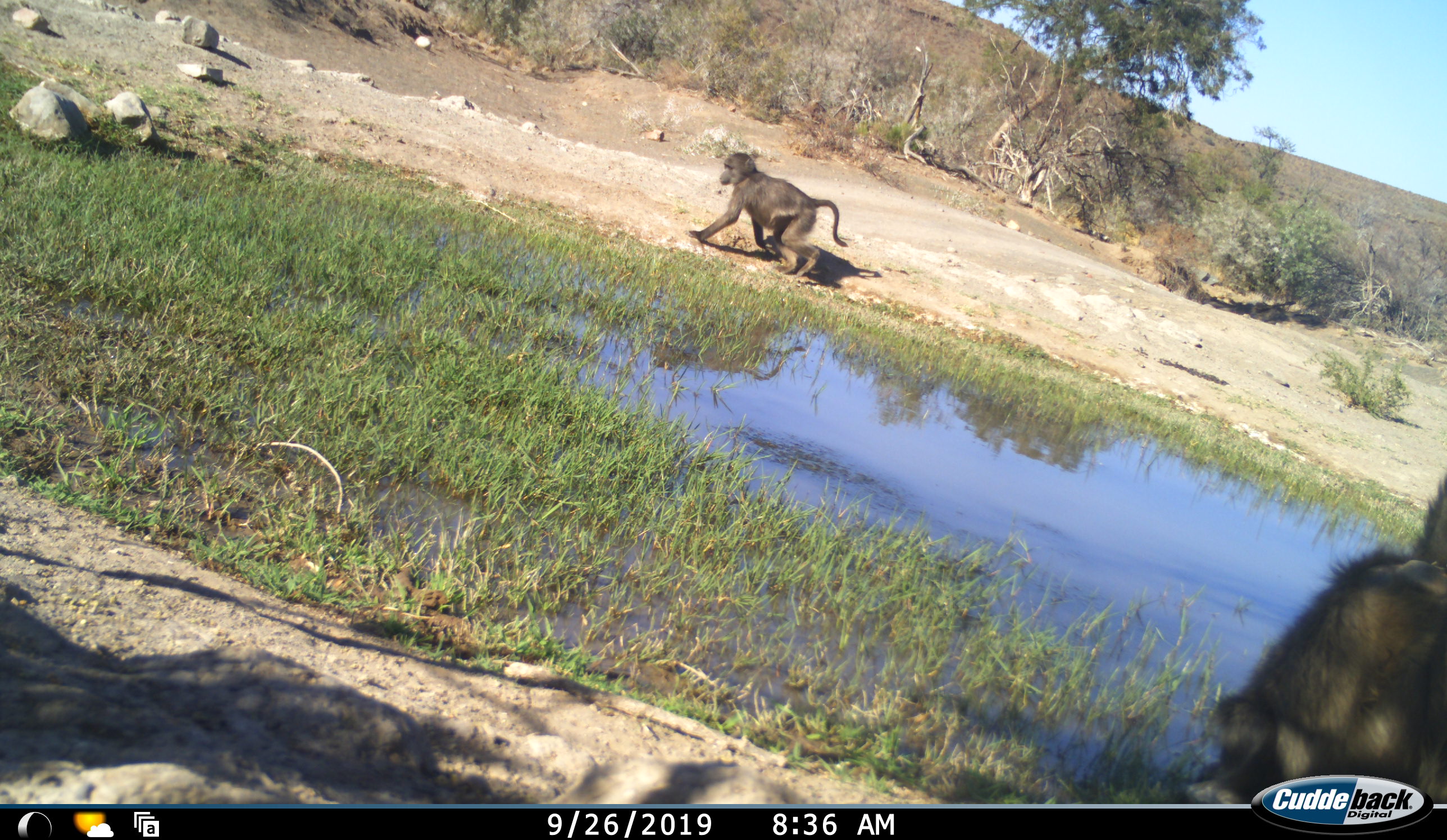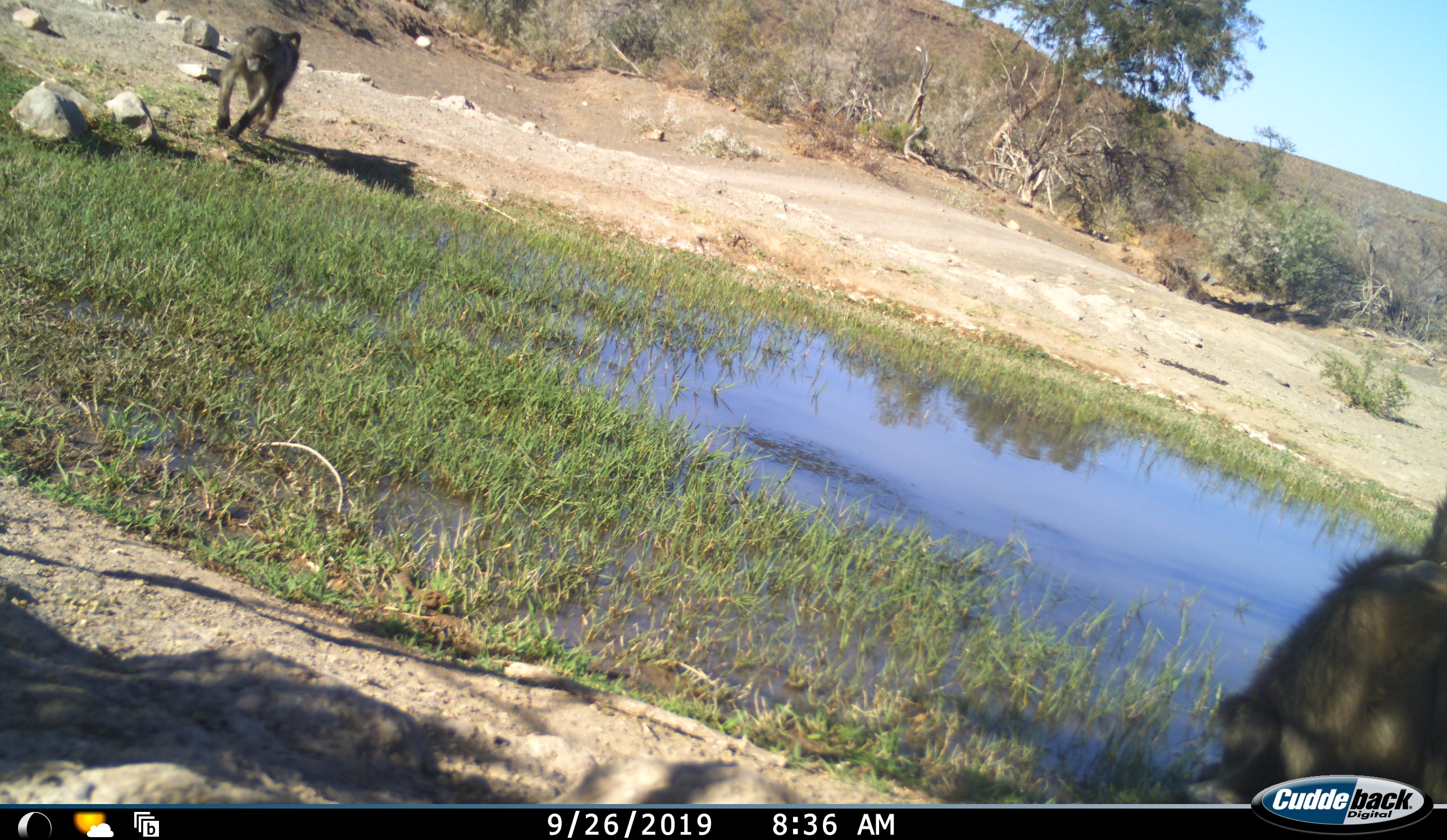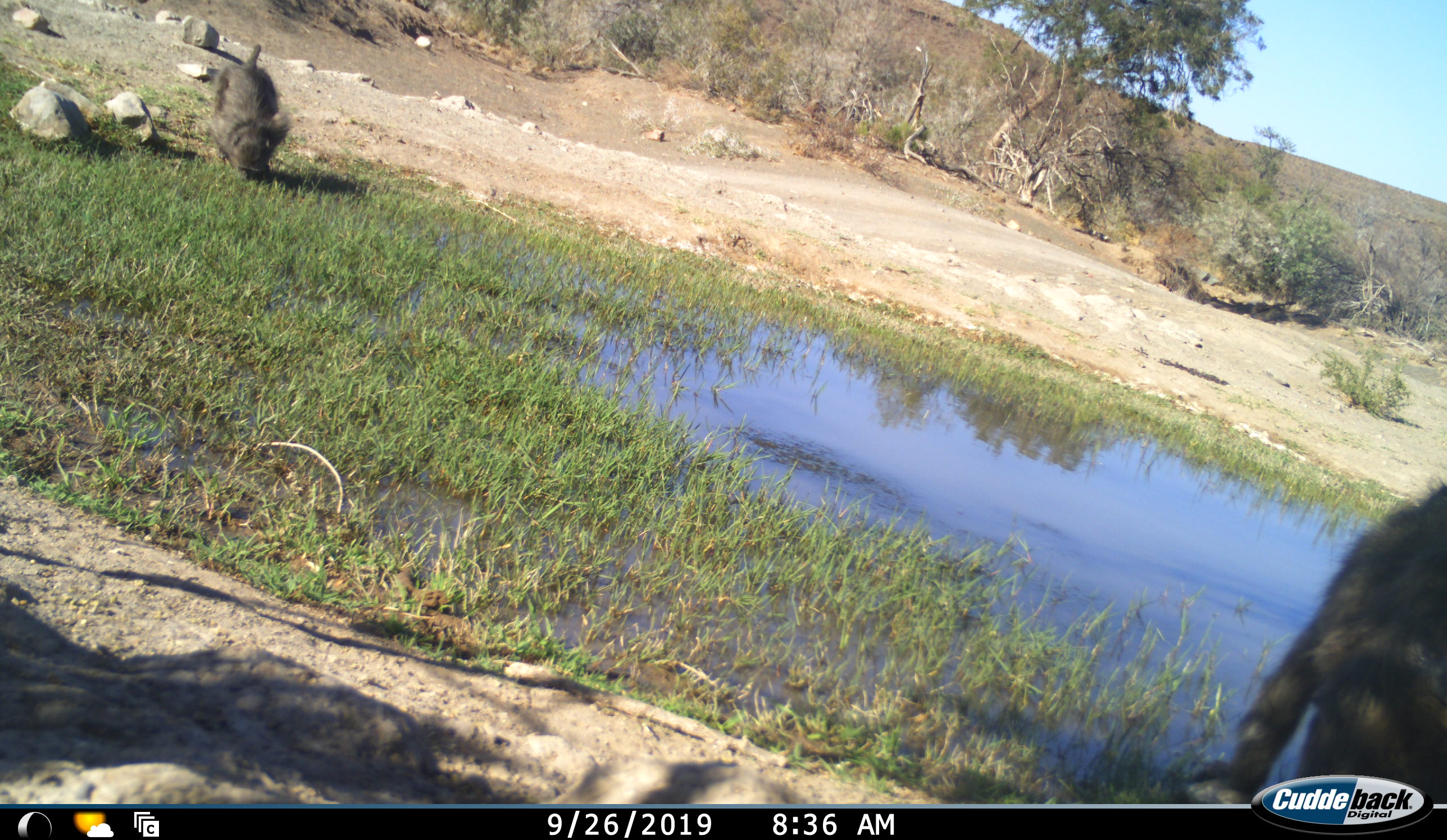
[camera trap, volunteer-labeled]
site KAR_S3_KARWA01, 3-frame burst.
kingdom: Animalia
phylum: Chordata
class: Mammalia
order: Primates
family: Cercopithecidae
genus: Papio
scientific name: Papio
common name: baboon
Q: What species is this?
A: Baboon (Papio).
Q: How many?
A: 2.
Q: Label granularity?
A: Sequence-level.